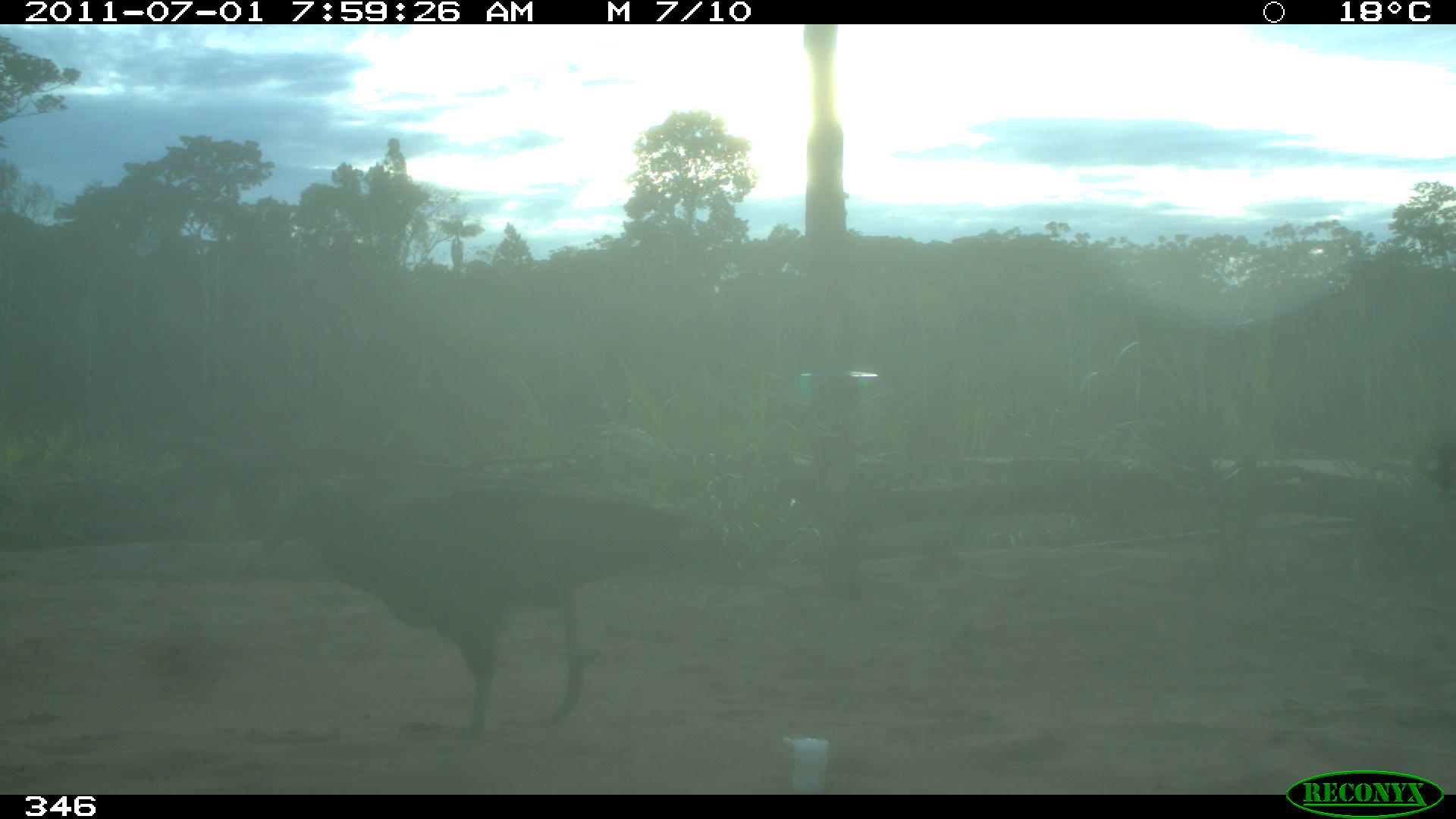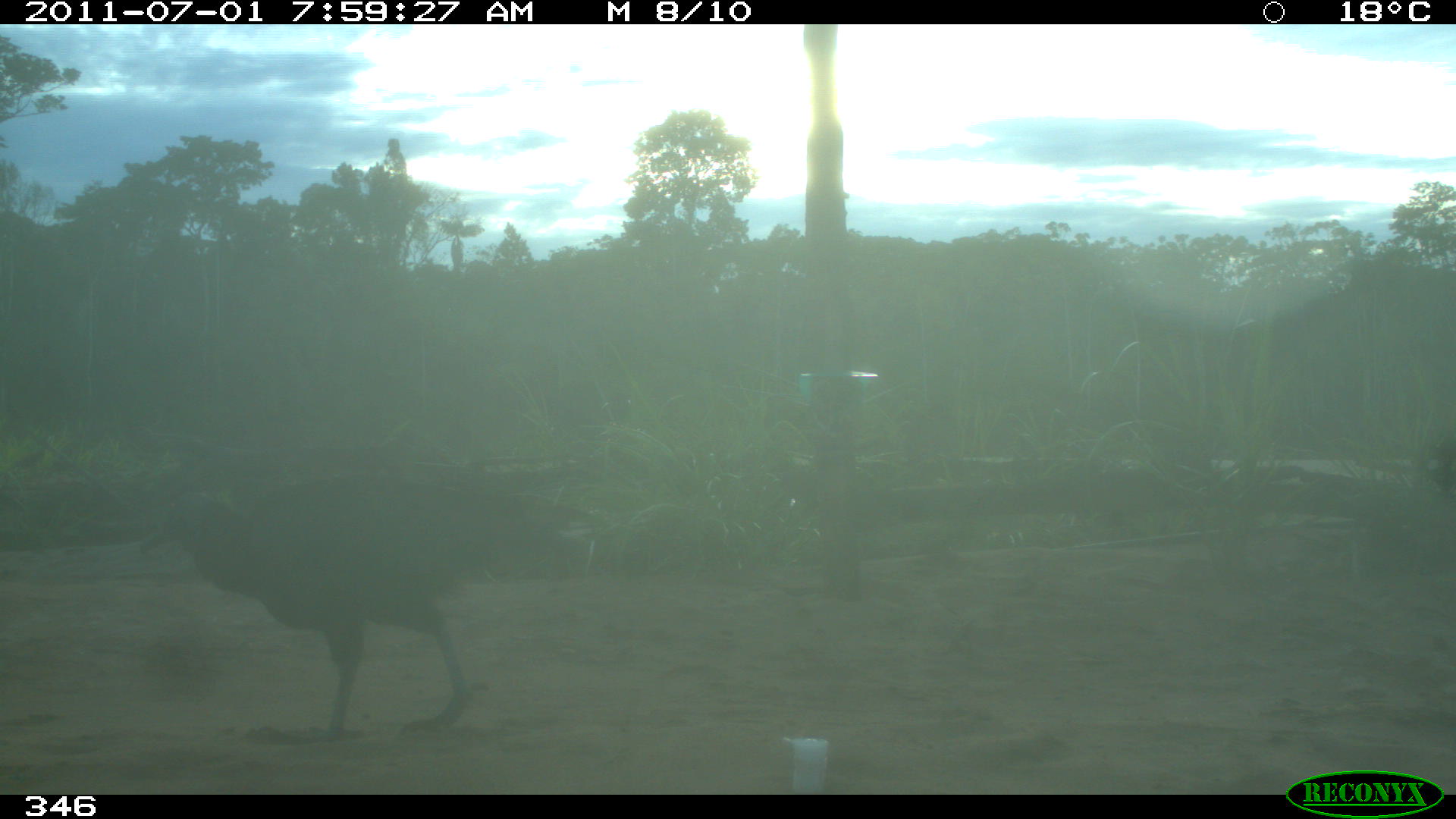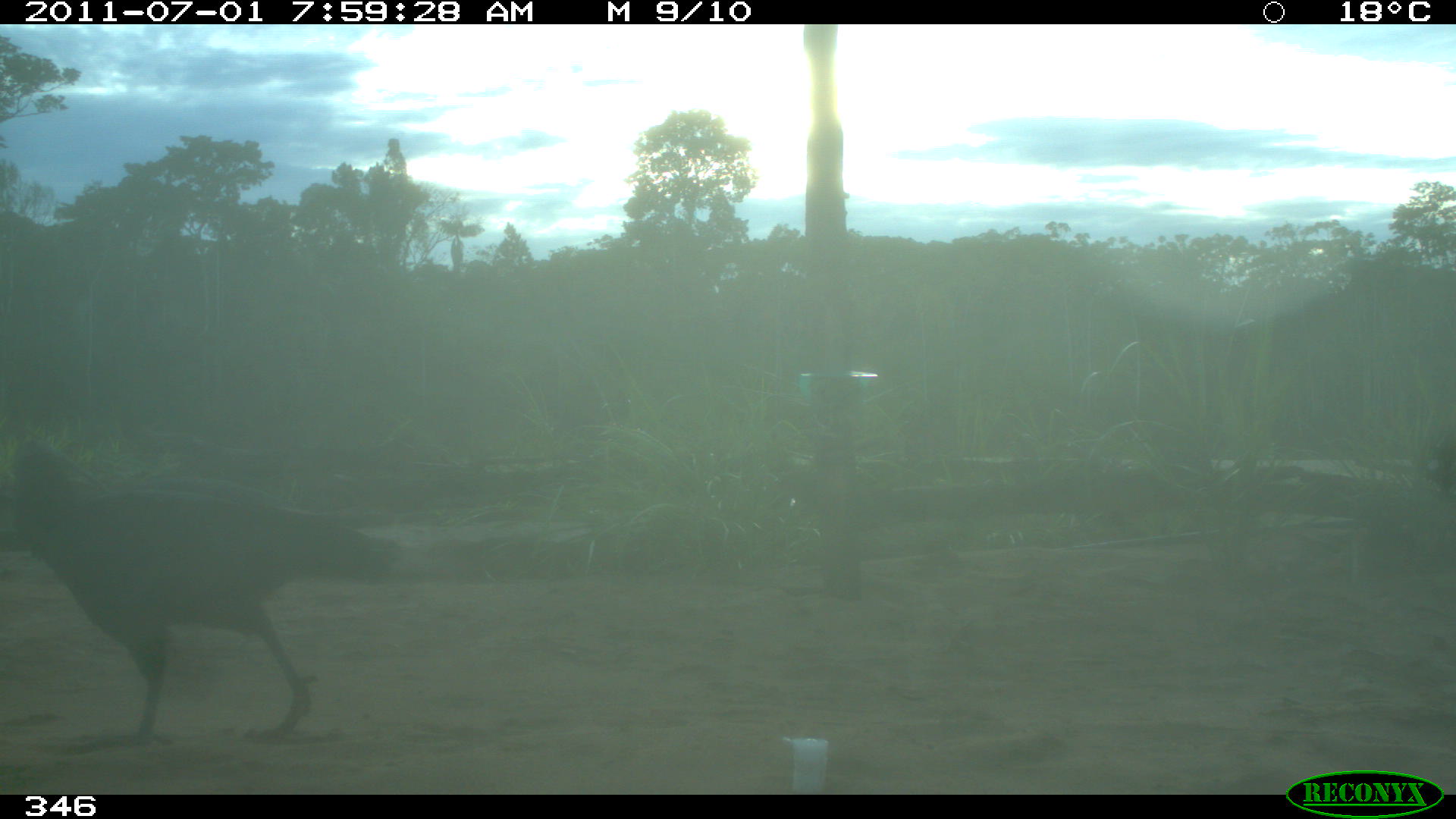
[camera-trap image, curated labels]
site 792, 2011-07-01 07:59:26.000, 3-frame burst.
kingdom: Animalia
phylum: Chordata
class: Aves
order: Cathartiformes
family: Cathartidae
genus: Coragyps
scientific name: Coragyps atratus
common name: black vulture